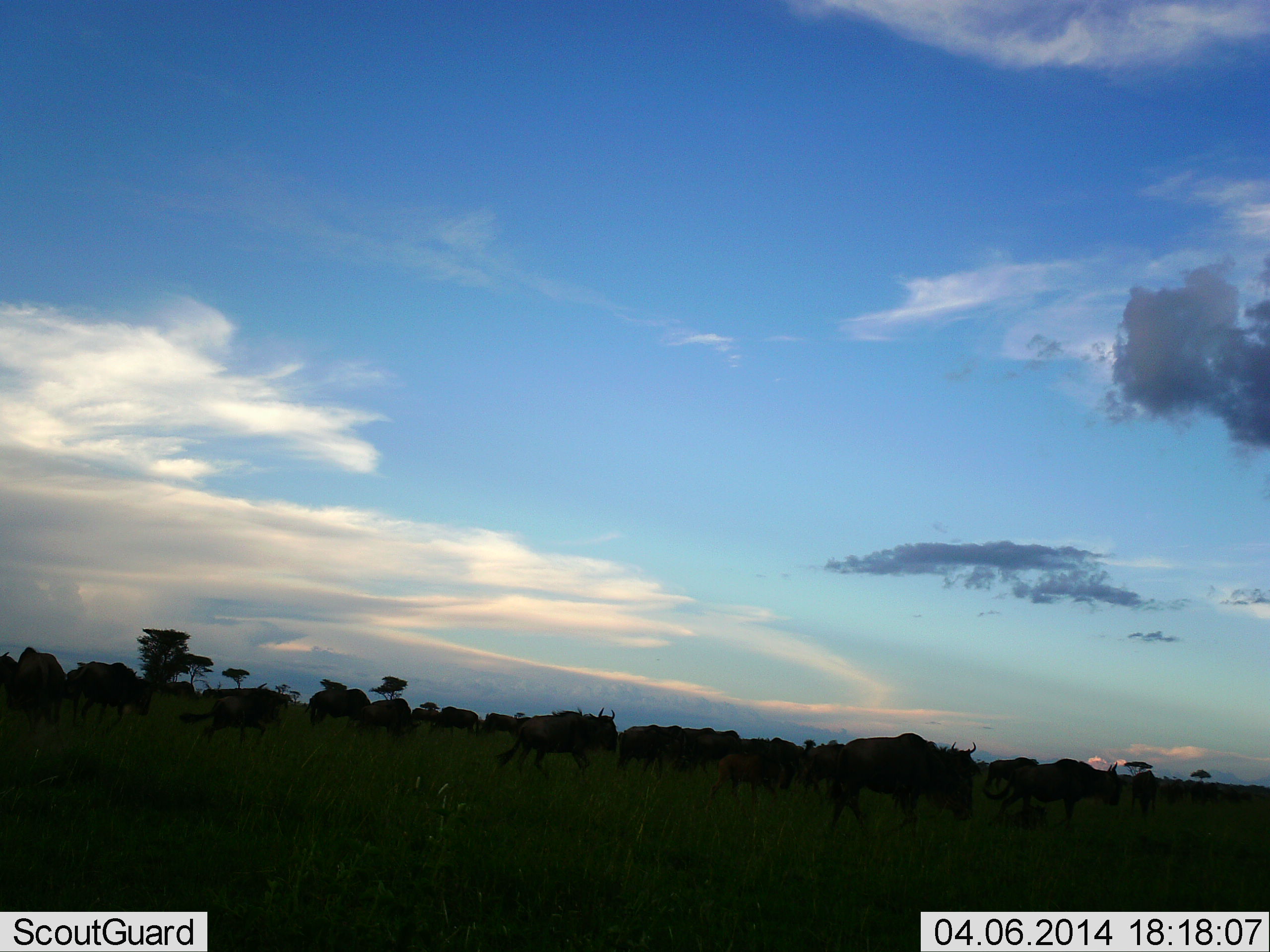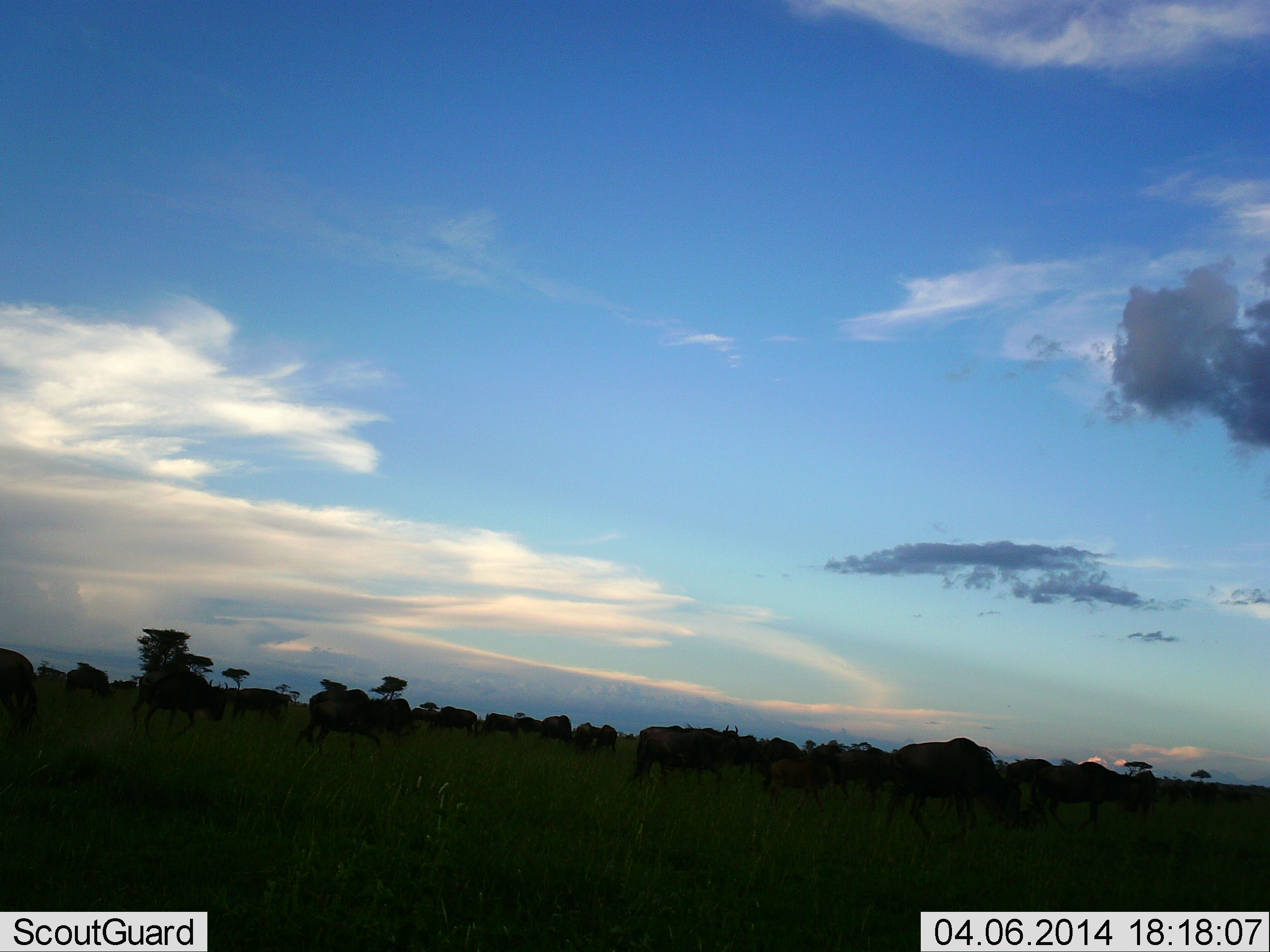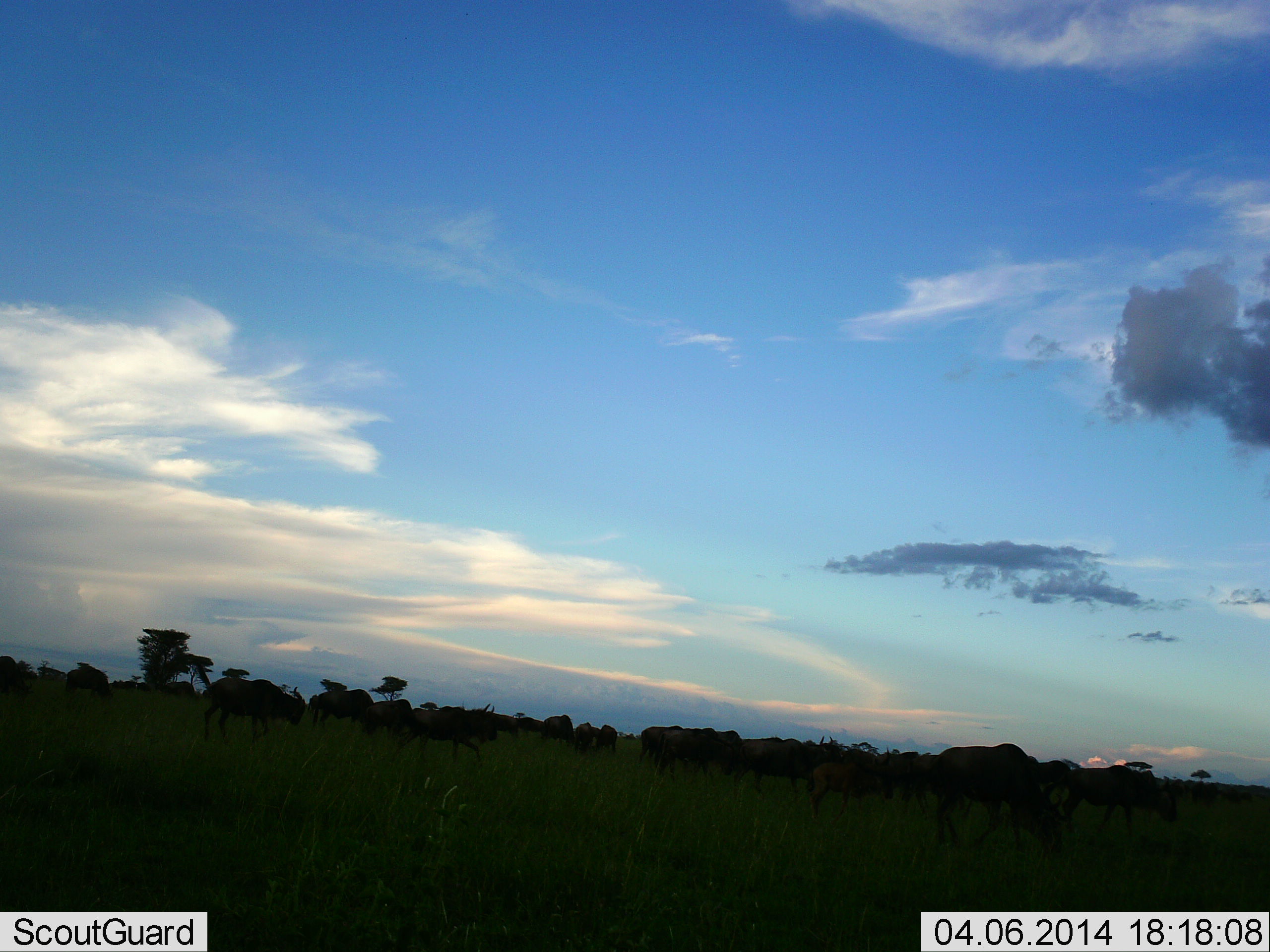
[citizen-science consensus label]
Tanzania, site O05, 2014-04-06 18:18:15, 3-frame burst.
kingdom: Animalia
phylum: Chordata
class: Mammalia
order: Artiodactyla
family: Bovidae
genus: Connochaetes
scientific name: Connochaetes taurinus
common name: blue wildebeest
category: wildebeest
Wildebeest (blue wildebeest) (Connochaetes taurinus), count 11-50. Behavior (volunteer vote fractions): standing 19%, resting 6%, moving 89%, interacting 8%. Young present (vote fraction): 8%. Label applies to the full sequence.